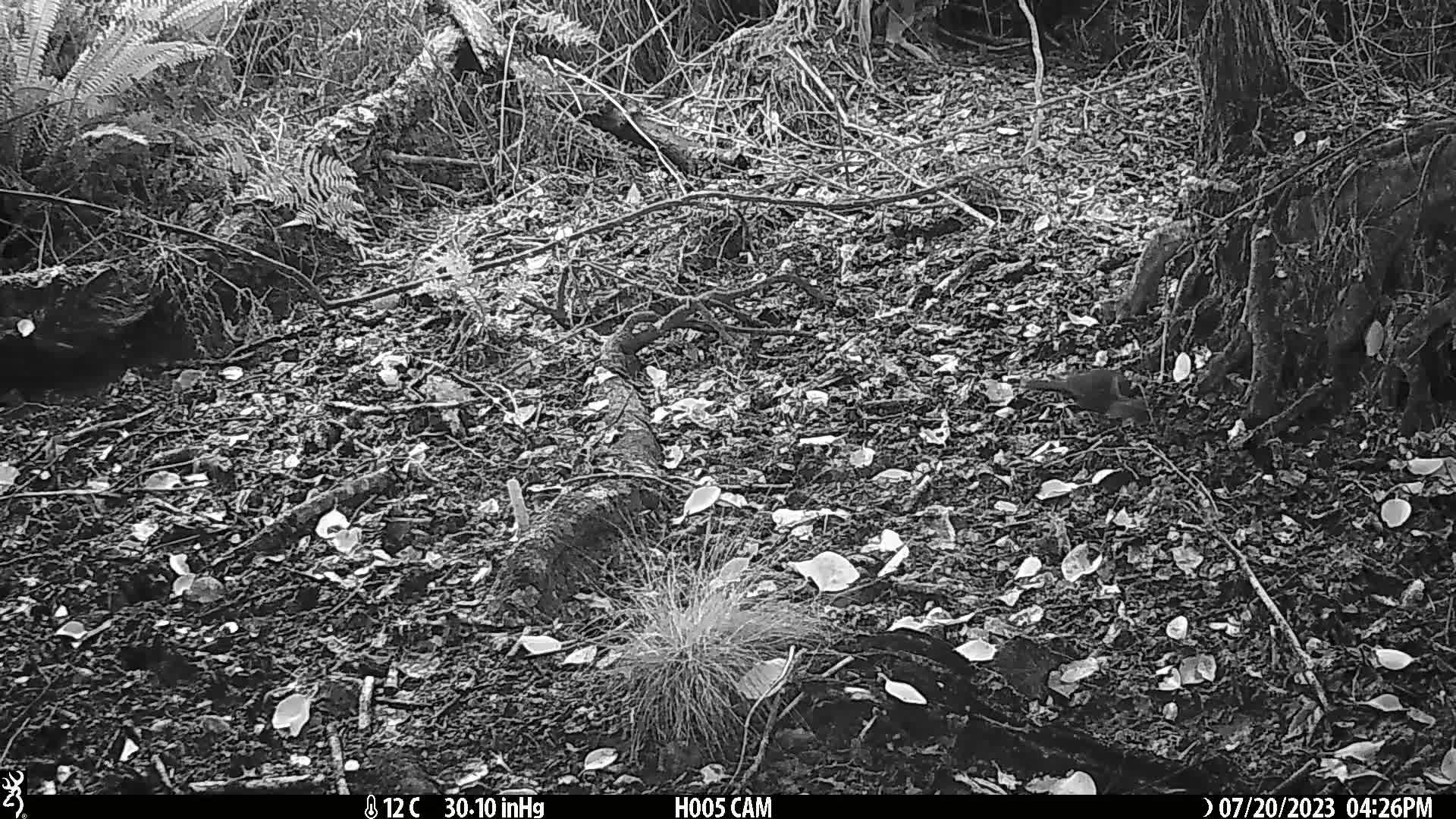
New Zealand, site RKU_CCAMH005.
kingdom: Animalia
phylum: Chordata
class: Aves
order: Passeriformes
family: Turdidae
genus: Turdus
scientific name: Turdus merula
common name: eurasian blackbird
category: blackbird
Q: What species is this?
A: Blackbird (eurasian blackbird) (Turdus merula).